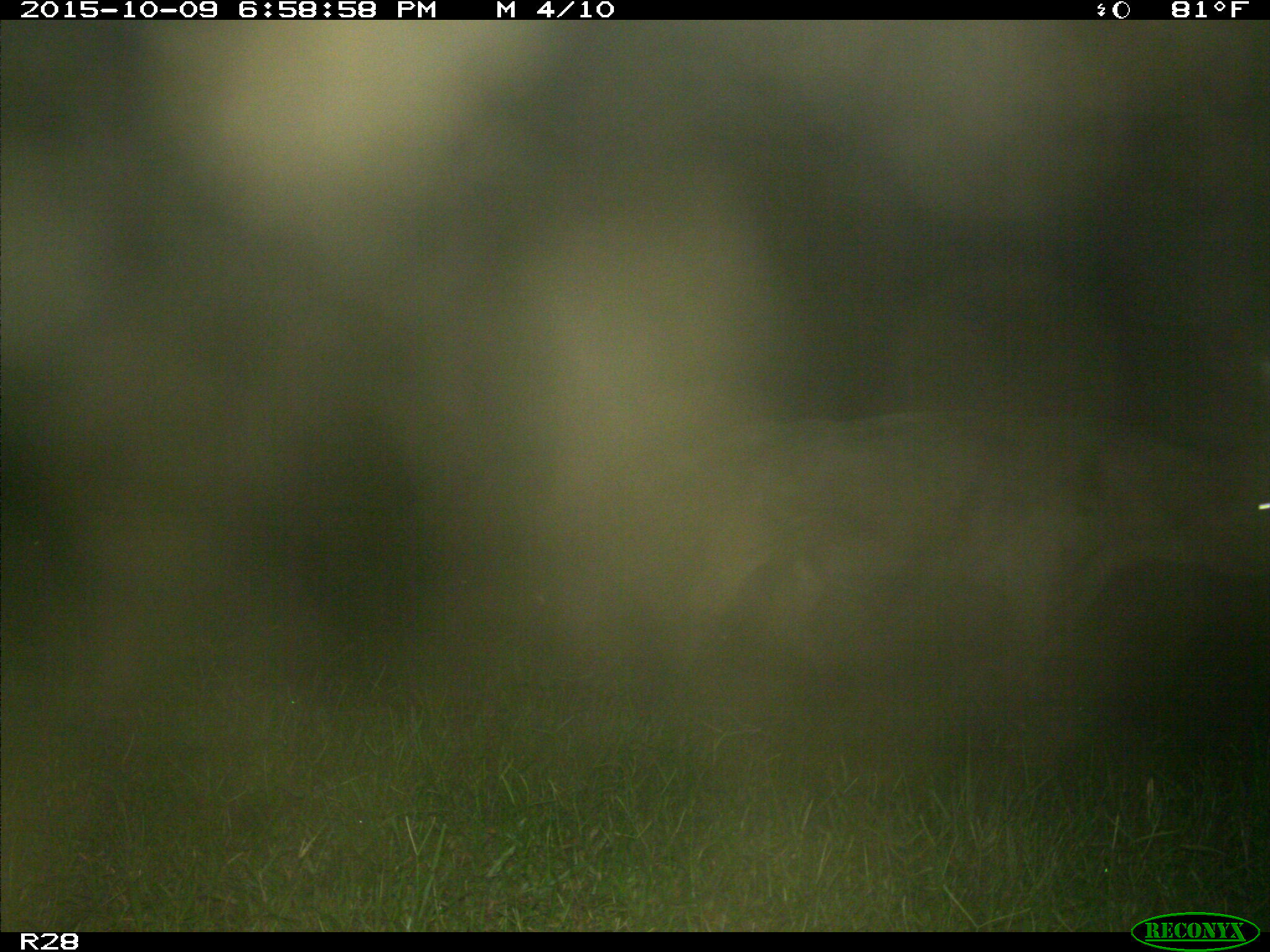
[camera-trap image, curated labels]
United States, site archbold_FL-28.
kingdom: Animalia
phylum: Chordata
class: Mammalia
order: Artiodactyla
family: Bovidae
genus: Bos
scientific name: Bos taurus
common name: domestic cow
Bos taurus (domestic cow).